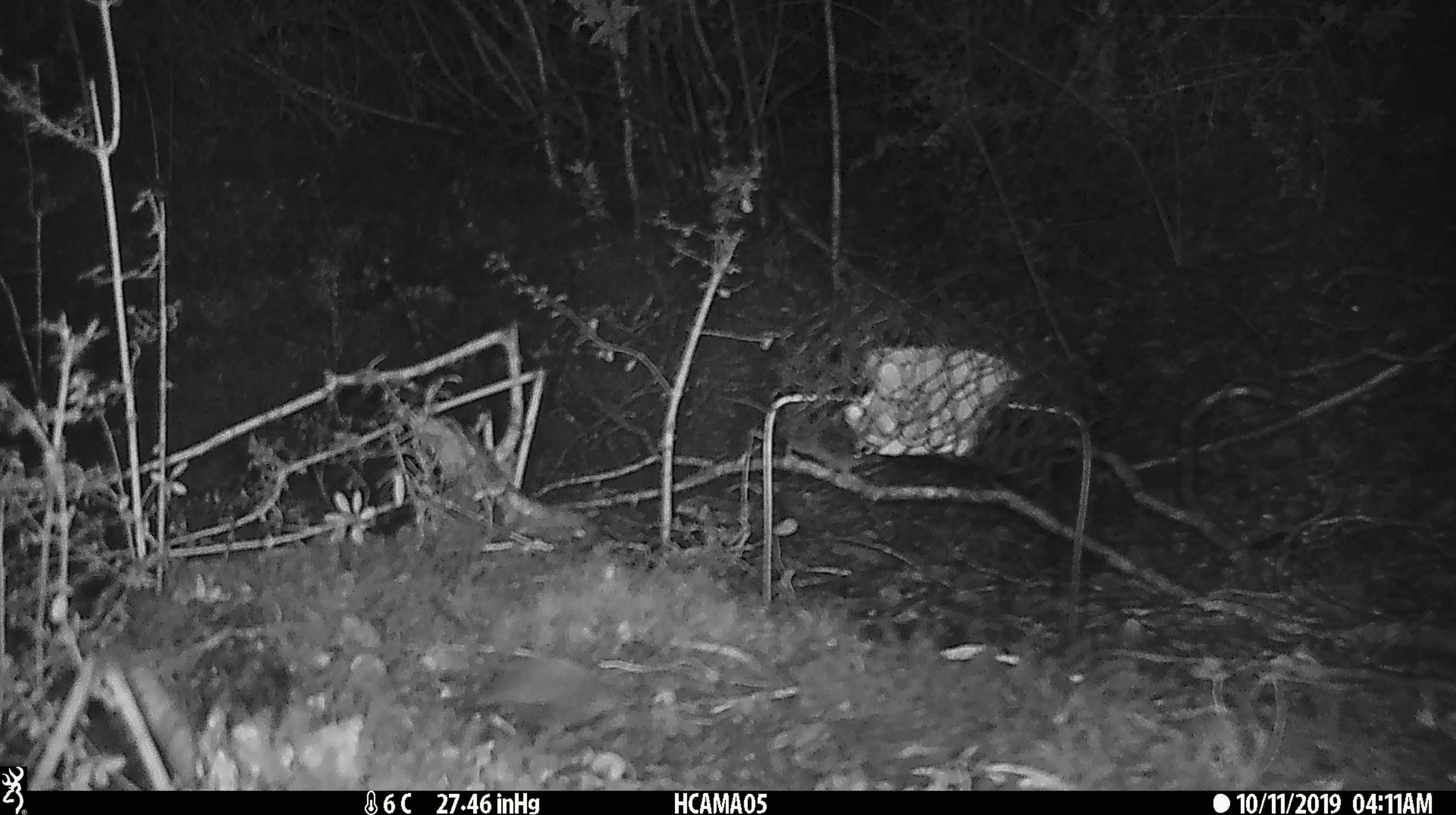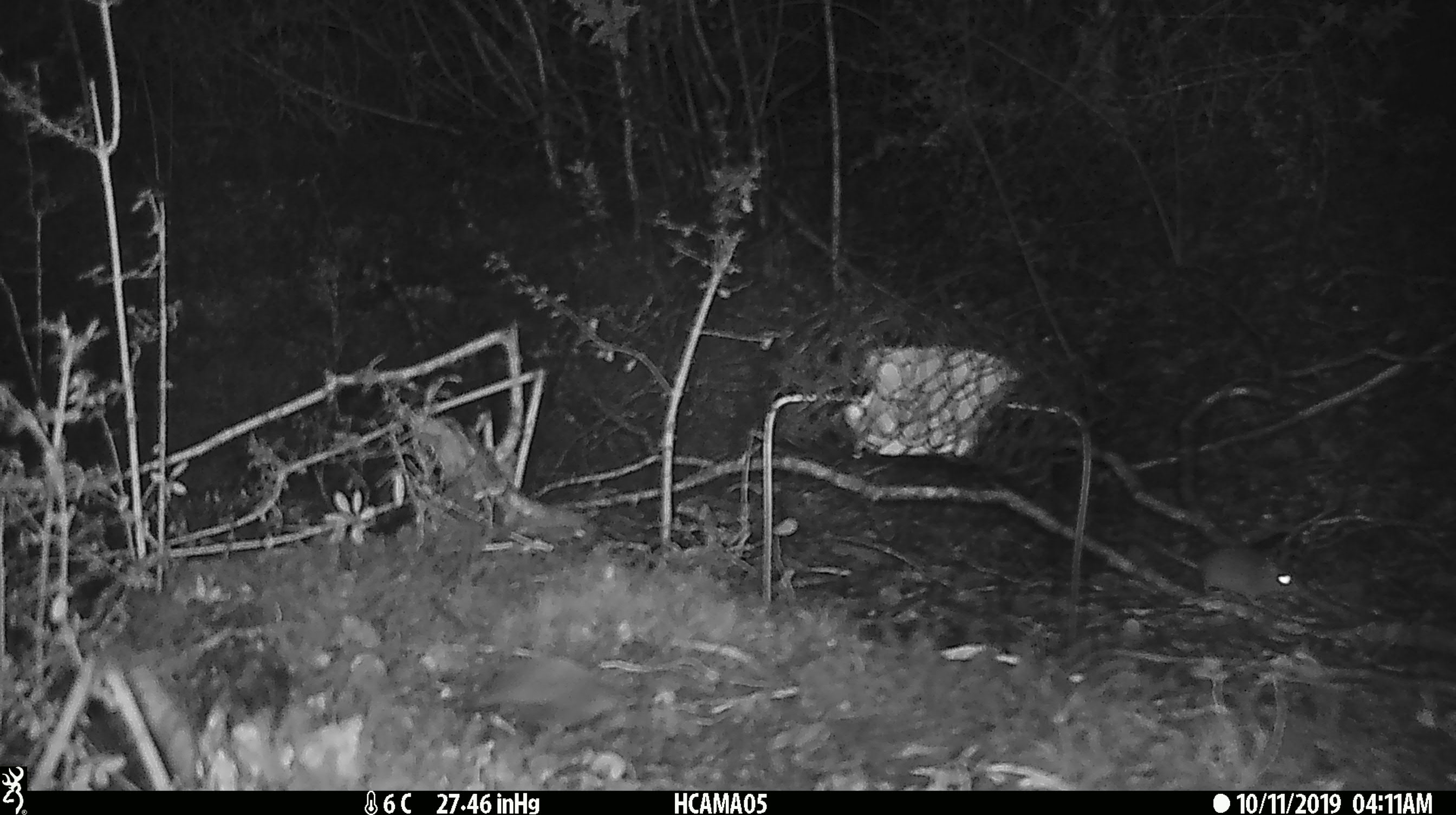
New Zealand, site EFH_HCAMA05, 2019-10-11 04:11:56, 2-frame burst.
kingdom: Animalia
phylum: Chordata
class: Mammalia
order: Rodentia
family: Muridae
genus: Mus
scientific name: Mus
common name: mouse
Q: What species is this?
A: Mouse (Mus).